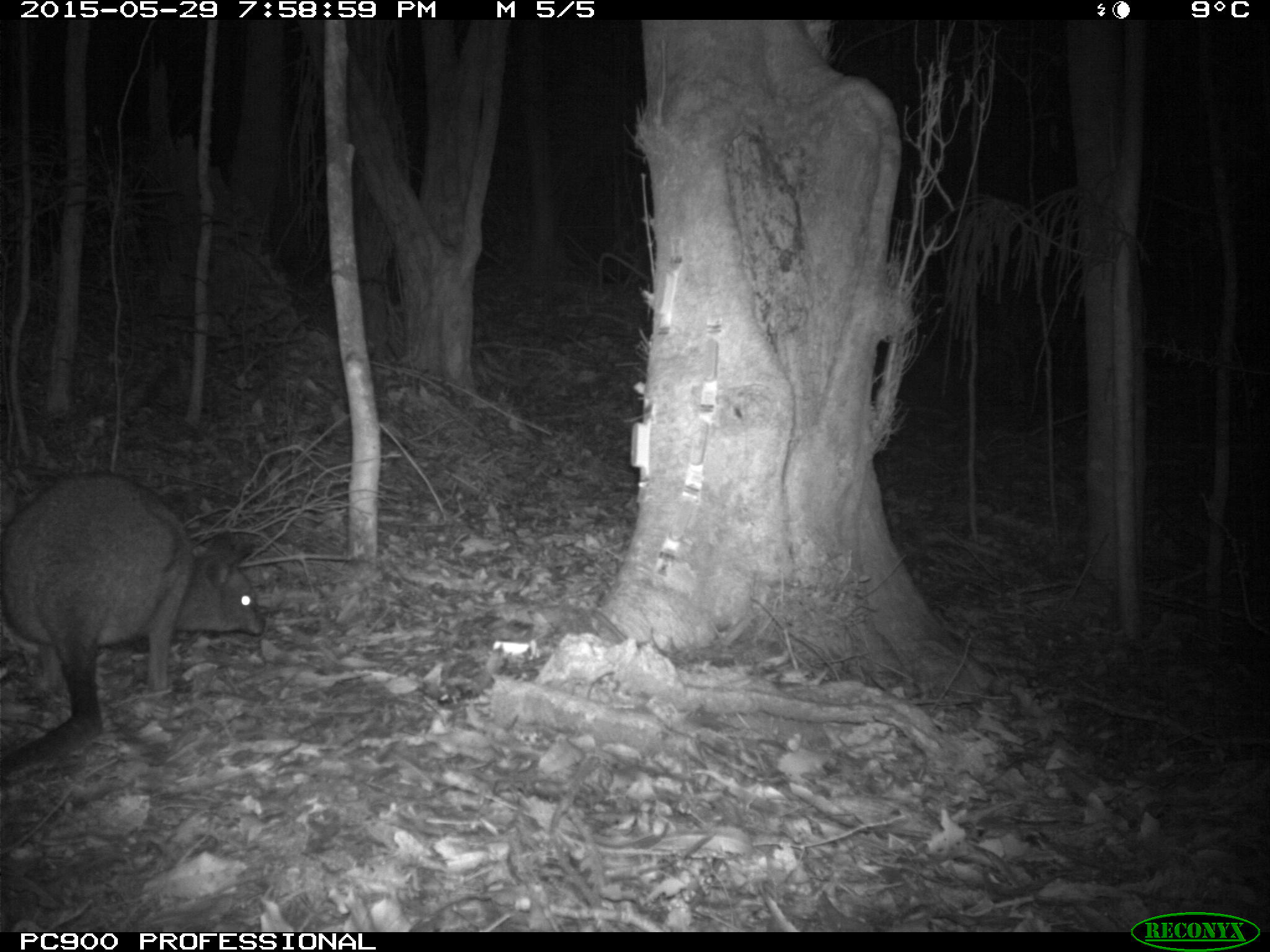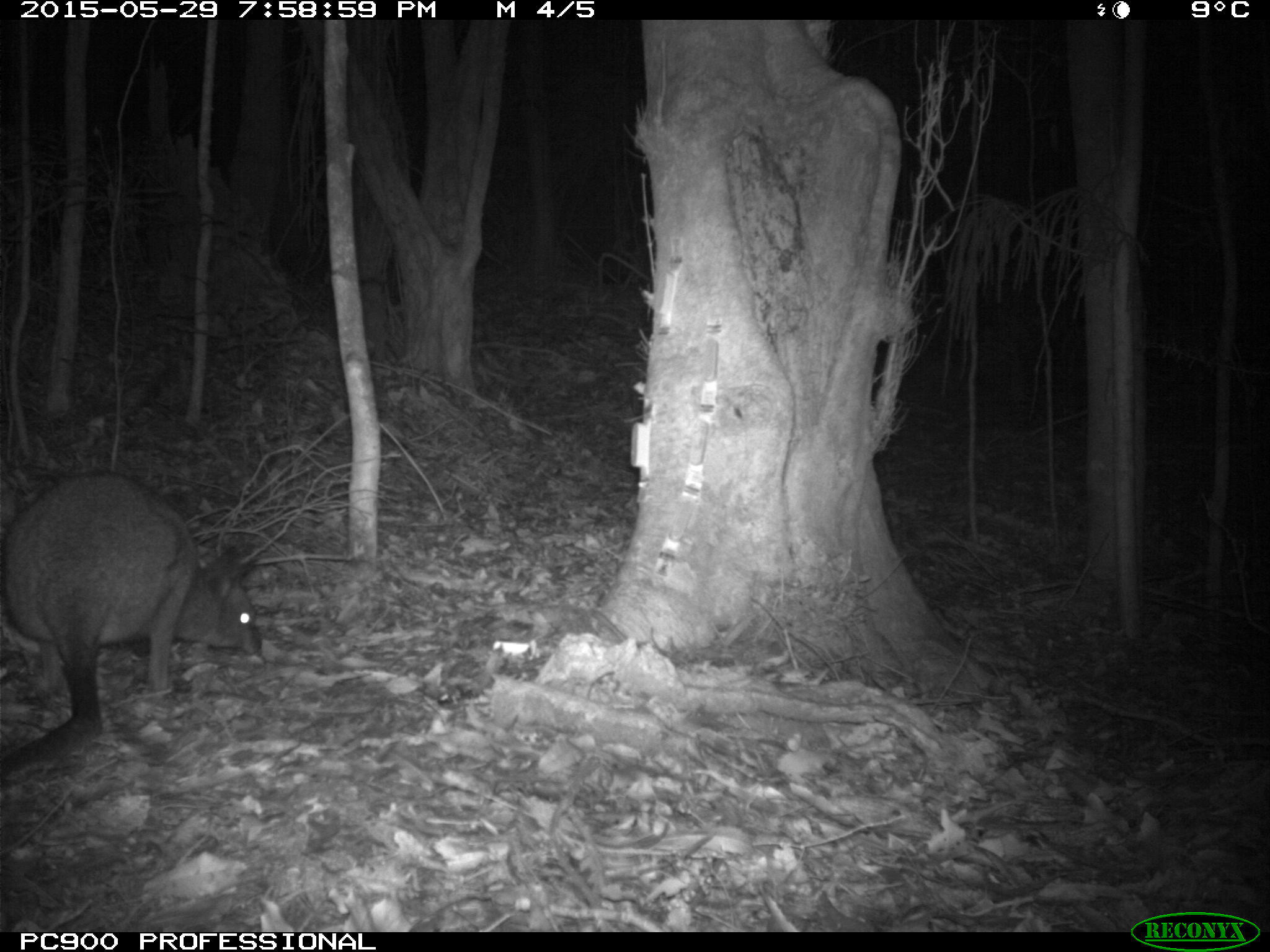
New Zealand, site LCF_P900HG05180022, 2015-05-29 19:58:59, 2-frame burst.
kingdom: Animalia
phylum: Chordata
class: Mammalia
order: Diprotodontia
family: Macropodidae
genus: Notamacropus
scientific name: Notamacropus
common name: wallaby